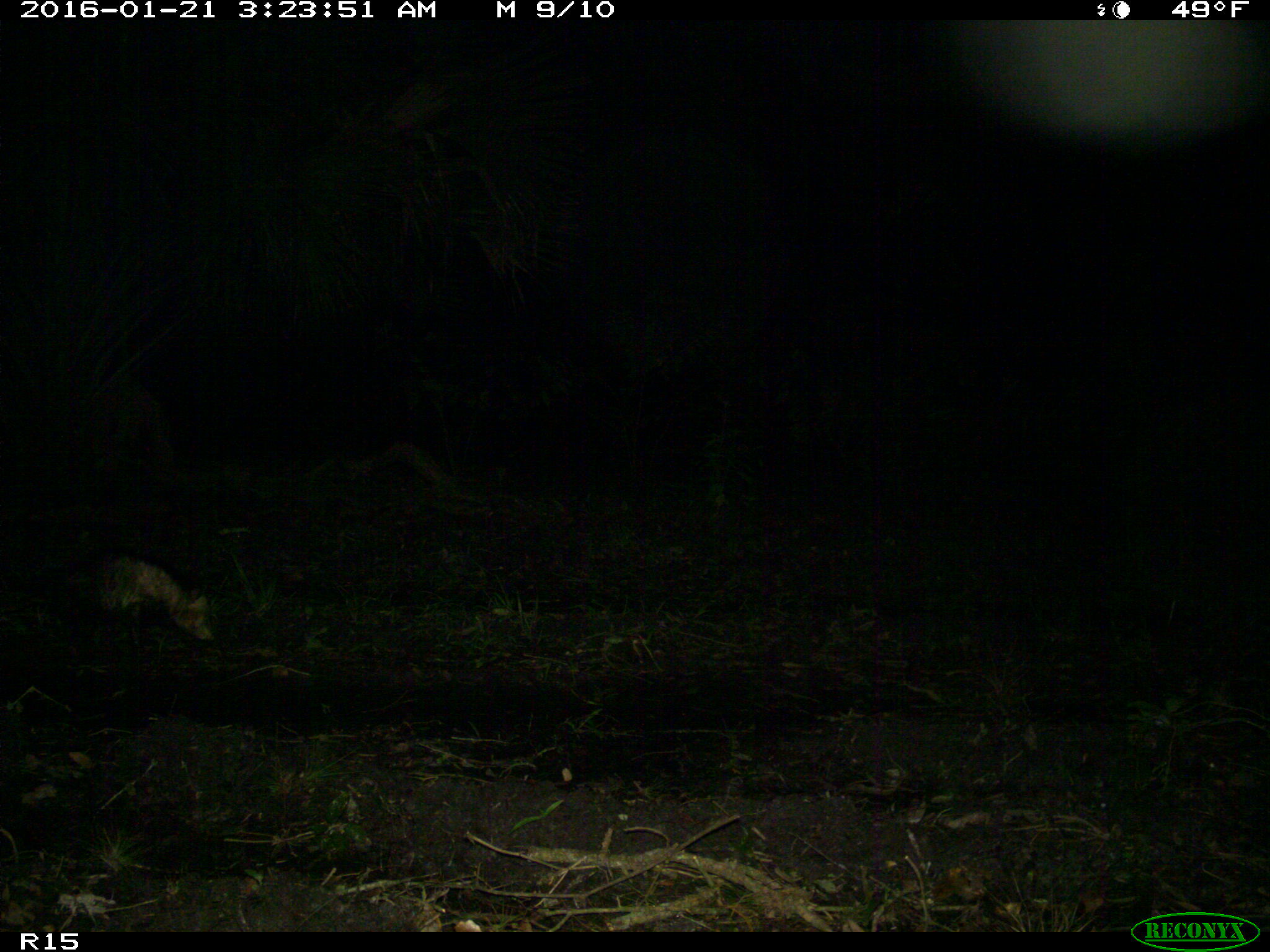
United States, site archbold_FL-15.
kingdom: Animalia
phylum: Chordata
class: Mammalia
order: Didelphimorphia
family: Didelphidae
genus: Didelphis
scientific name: Didelphis virginiana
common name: virginia opossum